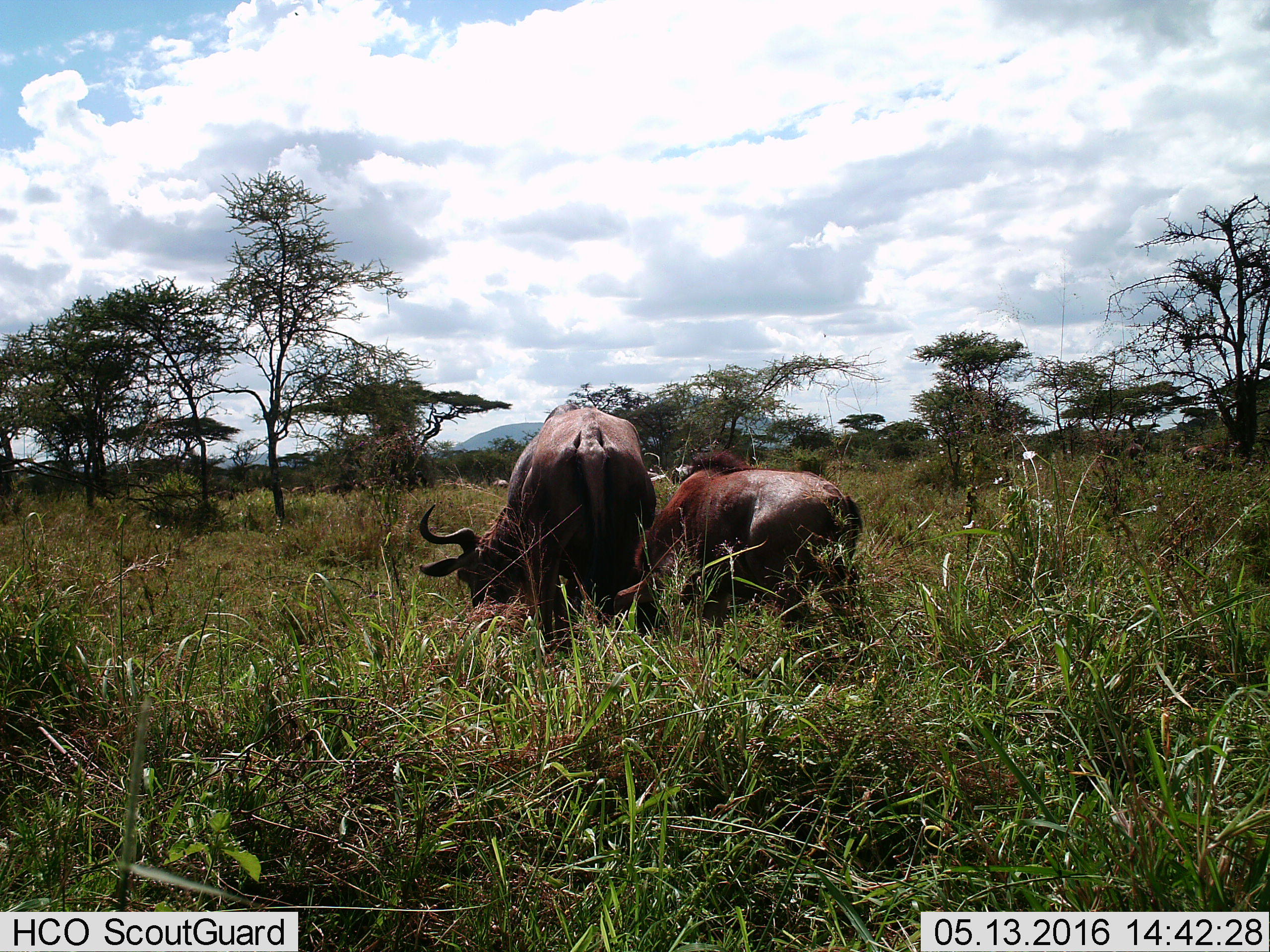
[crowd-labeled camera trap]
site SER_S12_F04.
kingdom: Animalia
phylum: Chordata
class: Mammalia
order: Artiodactyla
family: Bovidae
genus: Connochaetes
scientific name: Connochaetes taurinus taurinus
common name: blue wildebeest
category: wildebeestblue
Wildebeestblue (blue wildebeest) (Connochaetes taurinus taurinus), count 6. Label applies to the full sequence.